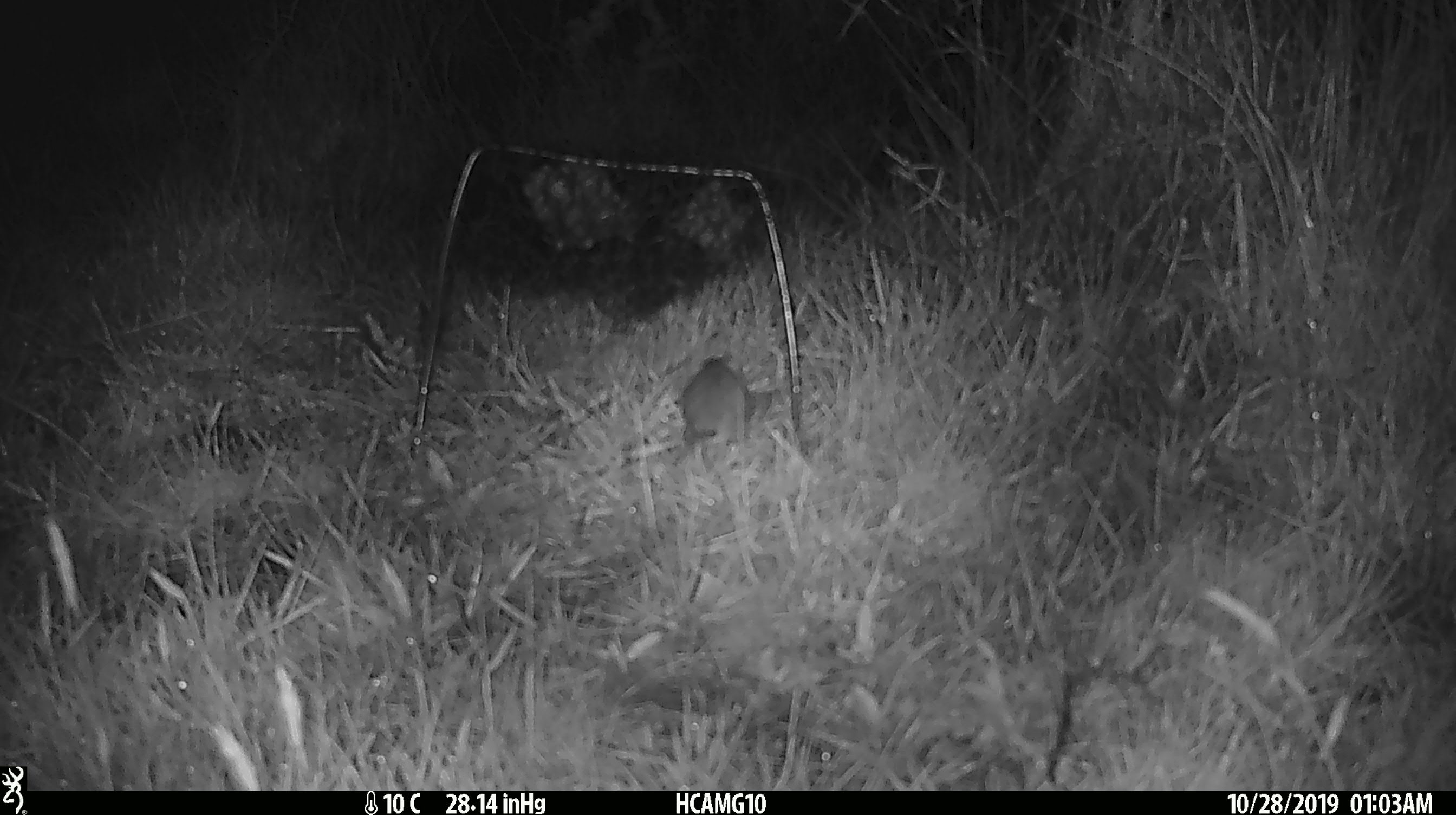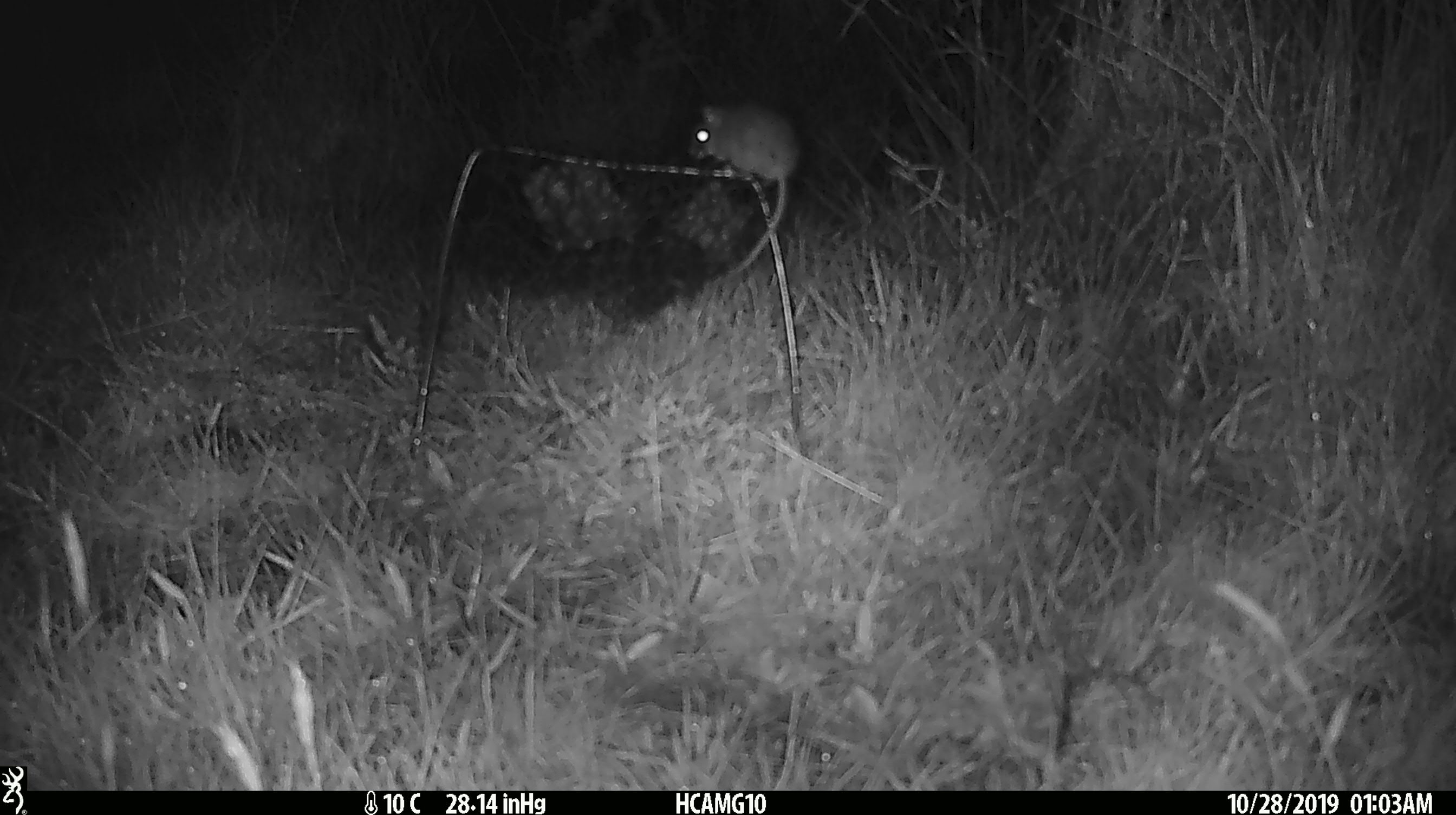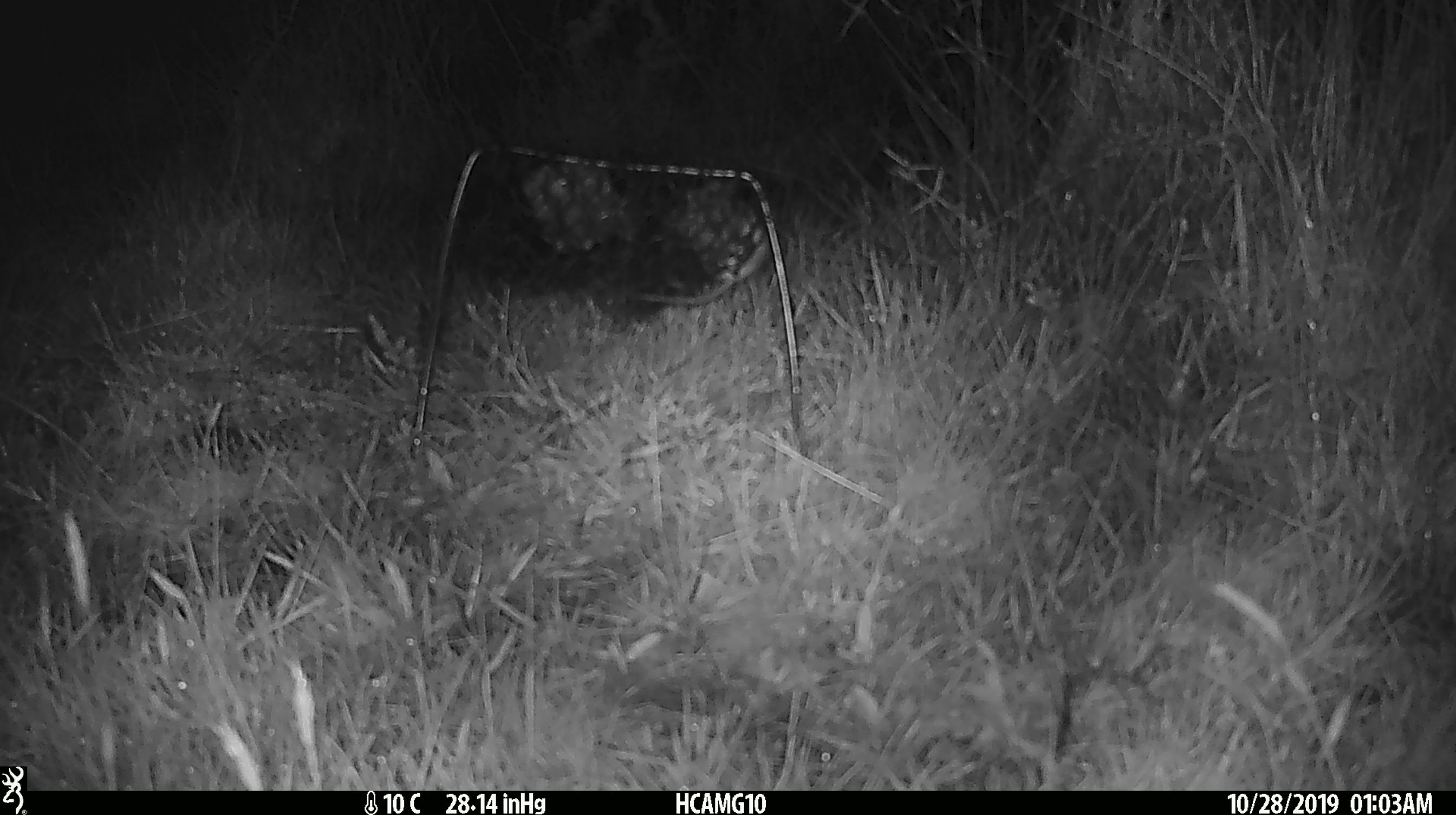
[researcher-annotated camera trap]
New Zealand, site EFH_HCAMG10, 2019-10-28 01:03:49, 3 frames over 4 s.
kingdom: Animalia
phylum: Chordata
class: Mammalia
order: Rodentia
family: Muridae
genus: Mus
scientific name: Mus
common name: mouse